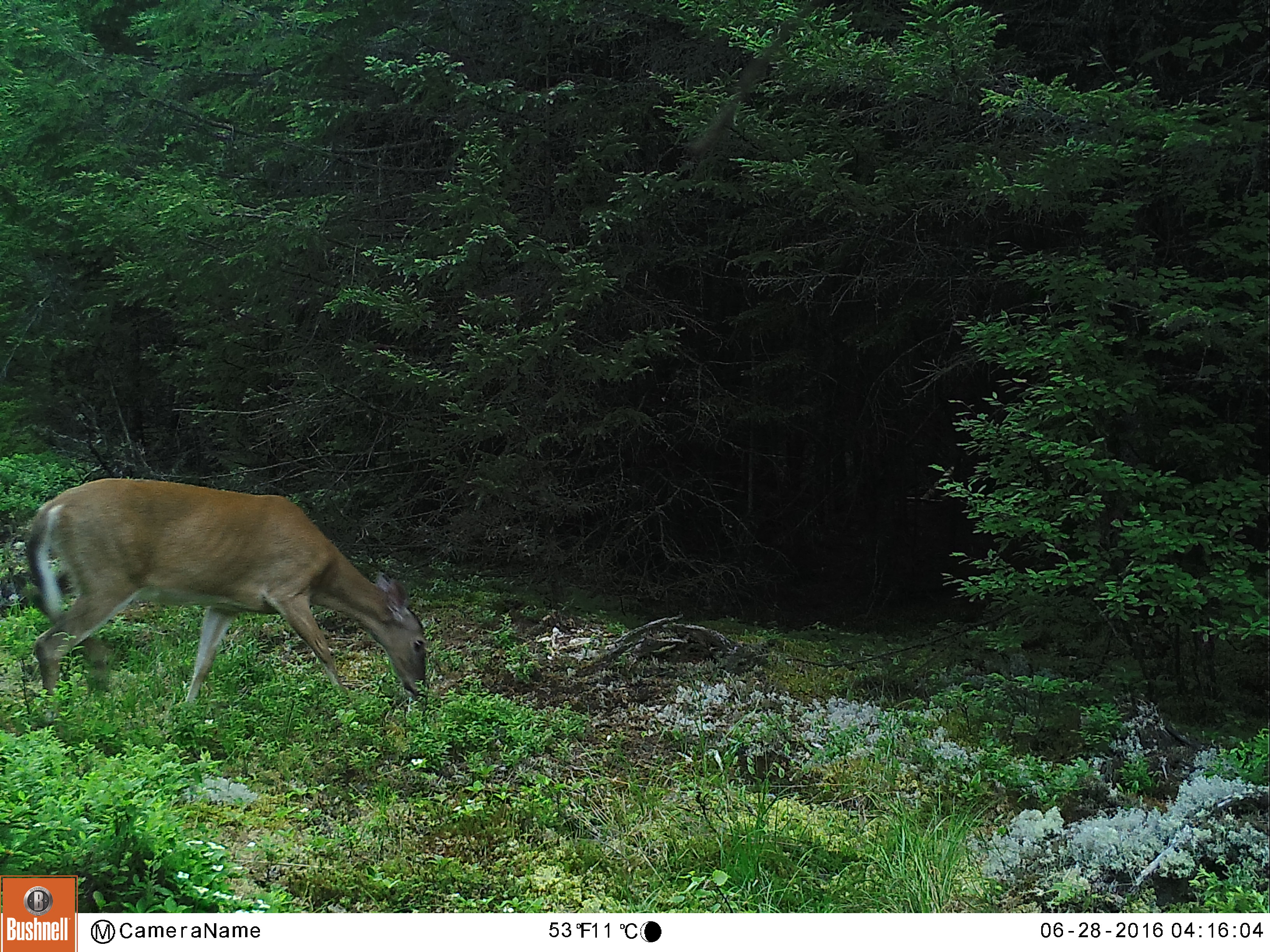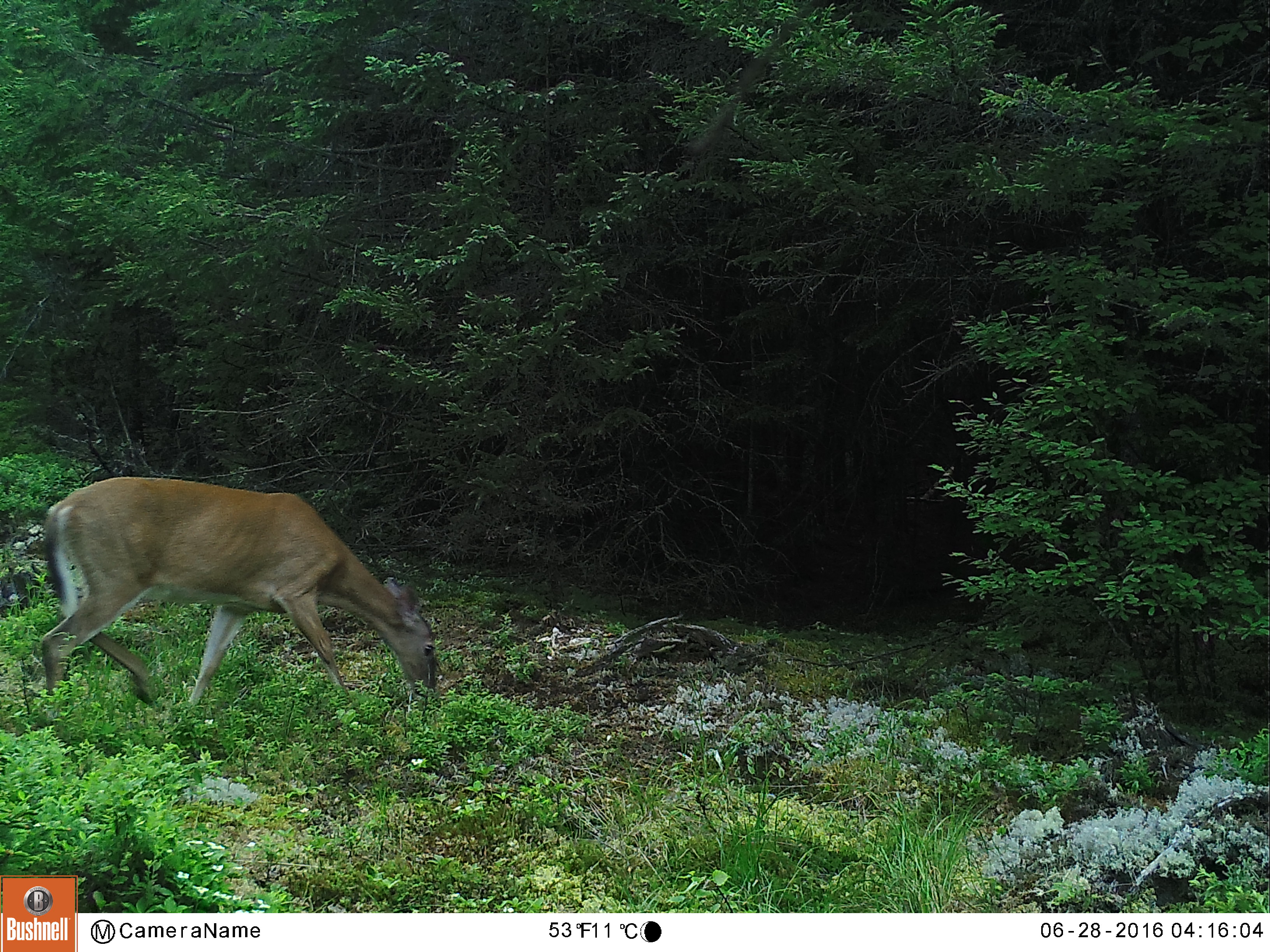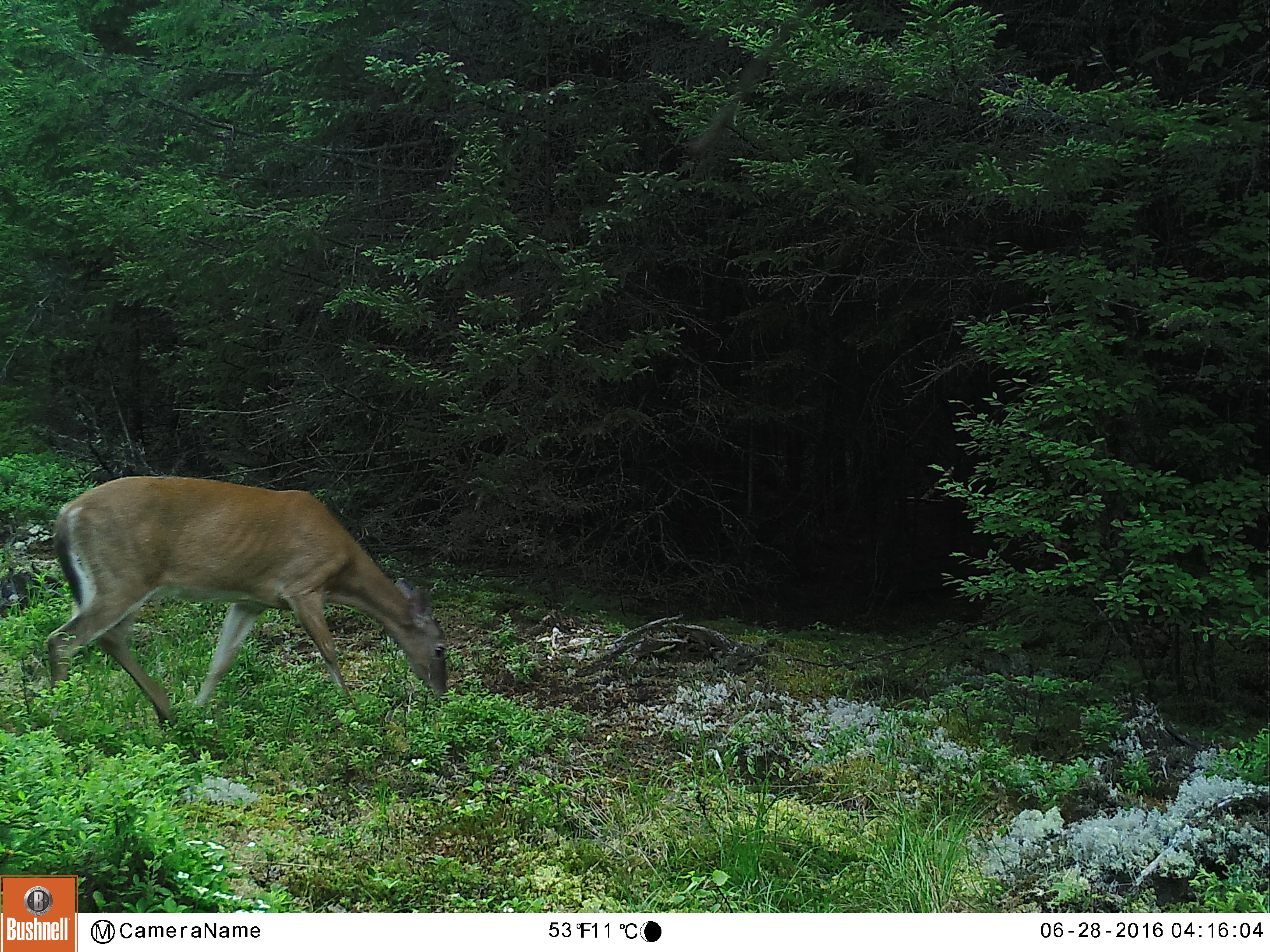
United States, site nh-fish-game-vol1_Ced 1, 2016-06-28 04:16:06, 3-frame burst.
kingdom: Animalia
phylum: Chordata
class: Mammalia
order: Artiodactyla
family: Cervidae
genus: Odocoileus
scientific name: Odocoileus virginianus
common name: white-tailed deer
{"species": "white-tailed deer (Odocoileus virginianus)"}